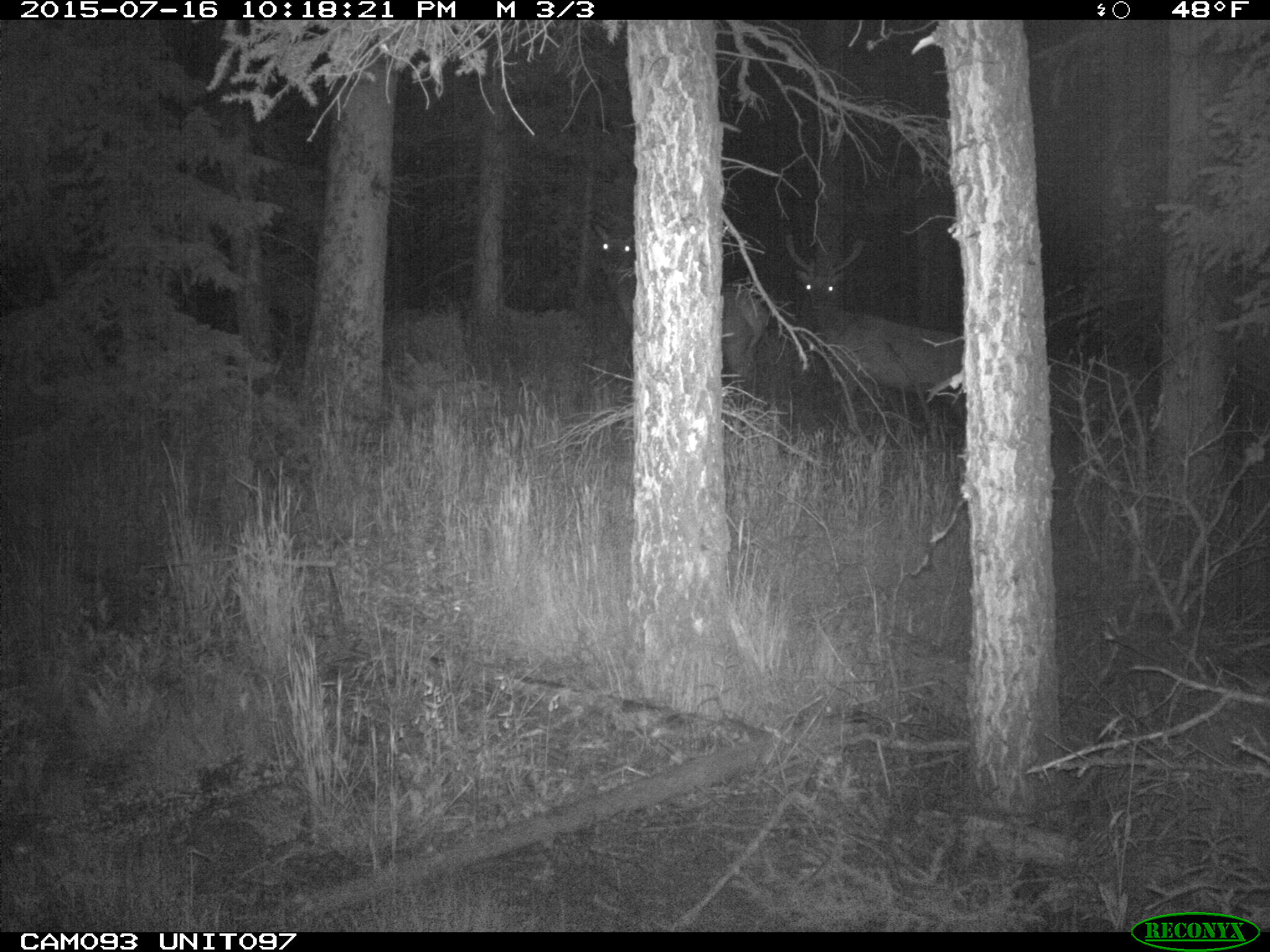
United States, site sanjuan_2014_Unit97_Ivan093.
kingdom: Animalia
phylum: Chordata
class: Mammalia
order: Artiodactyla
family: Cervidae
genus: Cervus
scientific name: Cervus elaphus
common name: red deer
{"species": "Cervus elaphus (red deer)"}